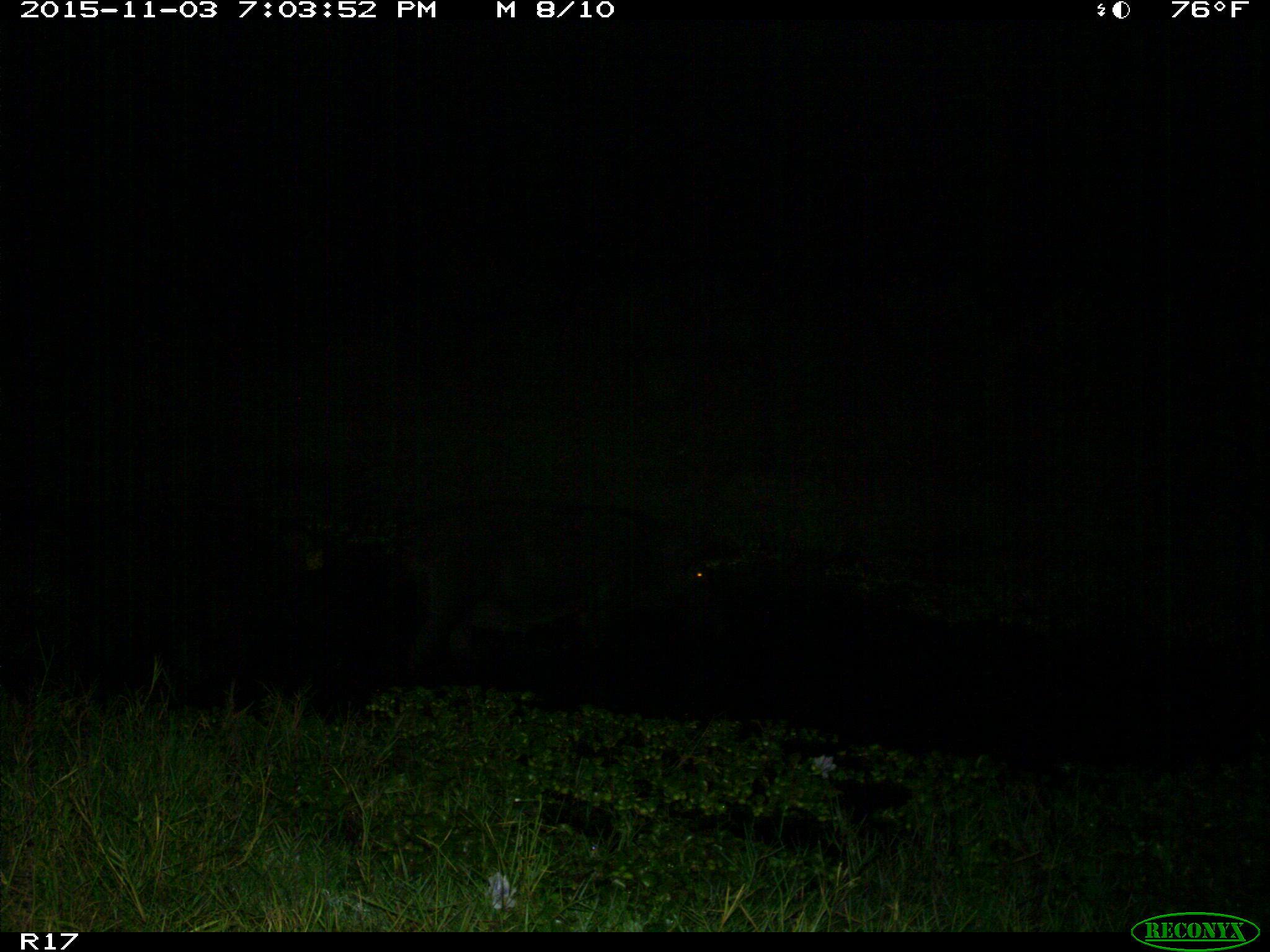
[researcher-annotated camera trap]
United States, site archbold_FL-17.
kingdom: Animalia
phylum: Chordata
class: Mammalia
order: Artiodactyla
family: Suidae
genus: Sus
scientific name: Sus scrofa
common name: wild boar